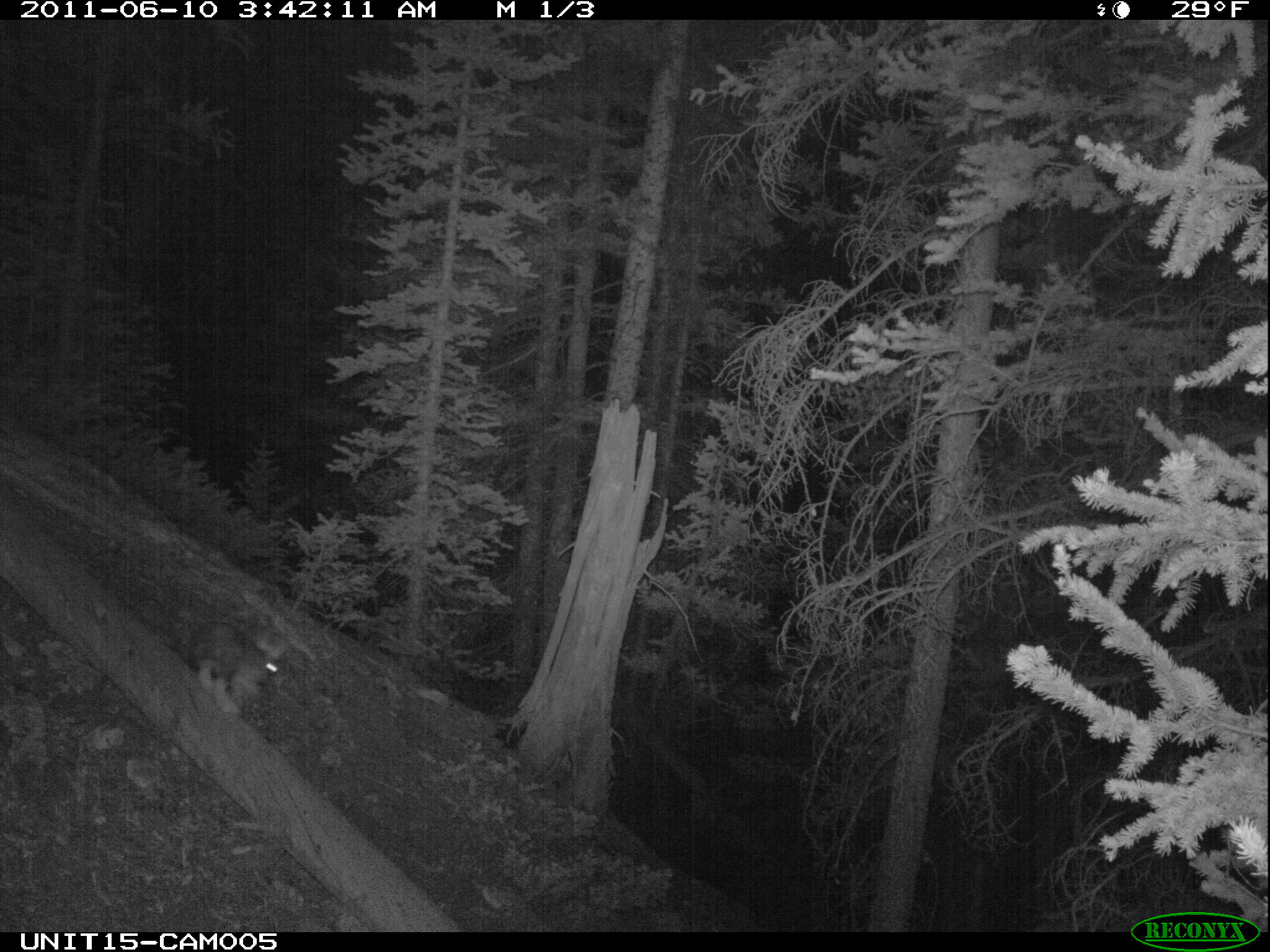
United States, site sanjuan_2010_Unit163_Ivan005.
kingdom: Animalia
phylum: Chordata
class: Mammalia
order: Lagomorpha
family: Leporidae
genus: Lepus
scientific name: Lepus americanus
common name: snowshoe hare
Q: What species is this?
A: Lepus americanus (snowshoe hare).